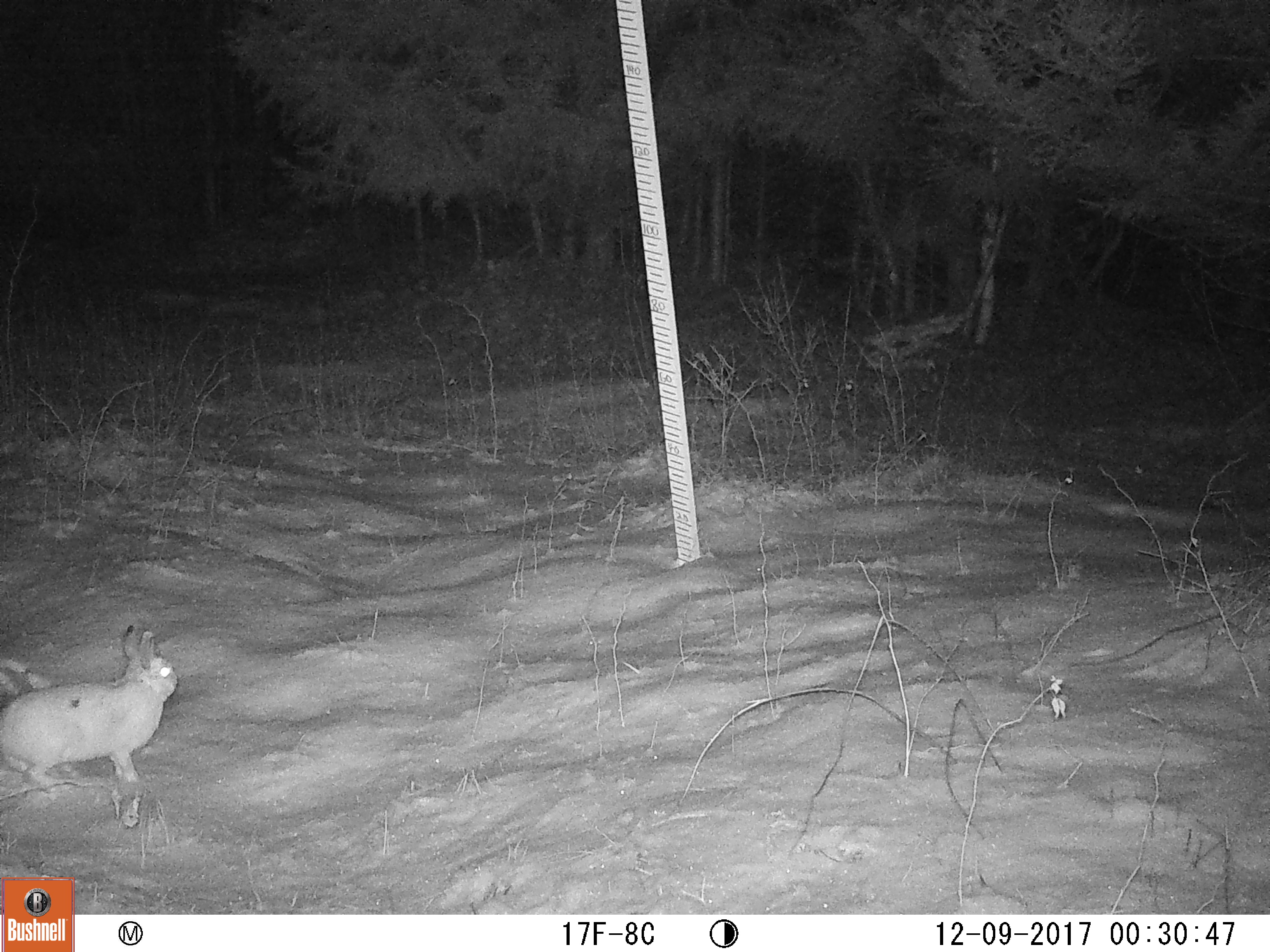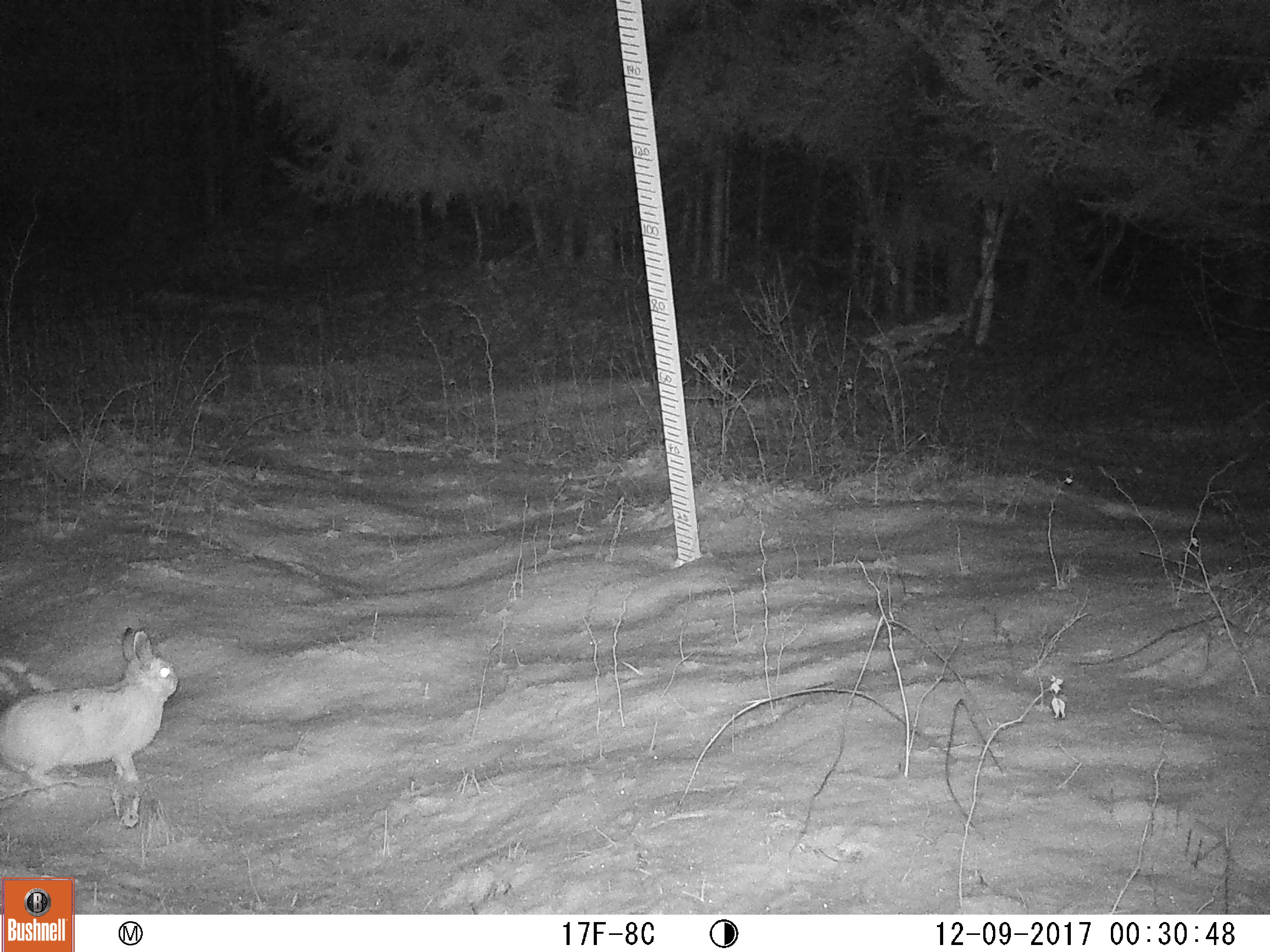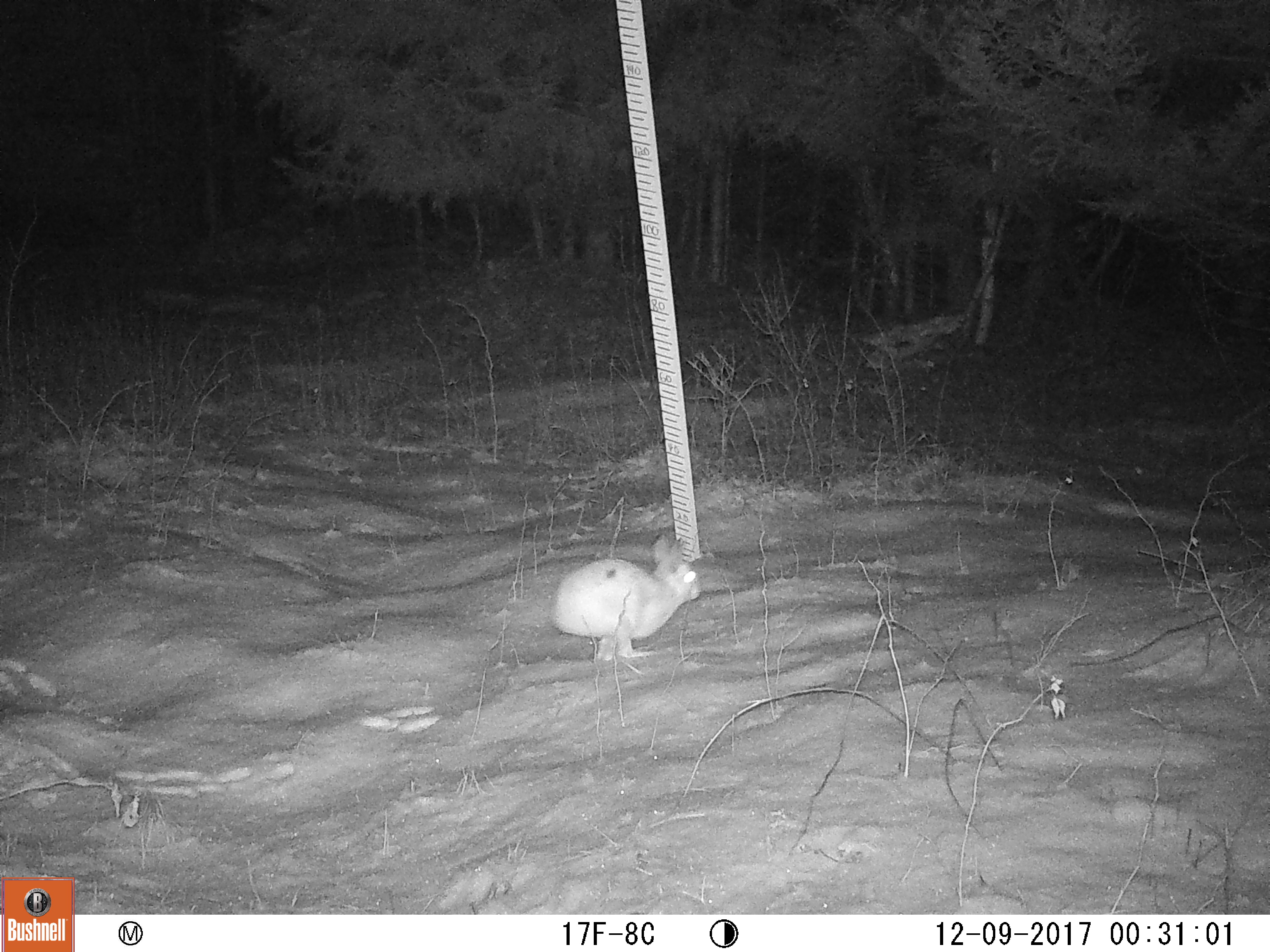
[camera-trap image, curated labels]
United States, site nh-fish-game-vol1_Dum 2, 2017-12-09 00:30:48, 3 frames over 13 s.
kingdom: Animalia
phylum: Chordata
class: Mammalia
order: Lagomorpha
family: Leporidae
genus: Lepus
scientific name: Lepus americanus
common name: snowshoe hare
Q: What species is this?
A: Snowshoe hare (Lepus americanus).